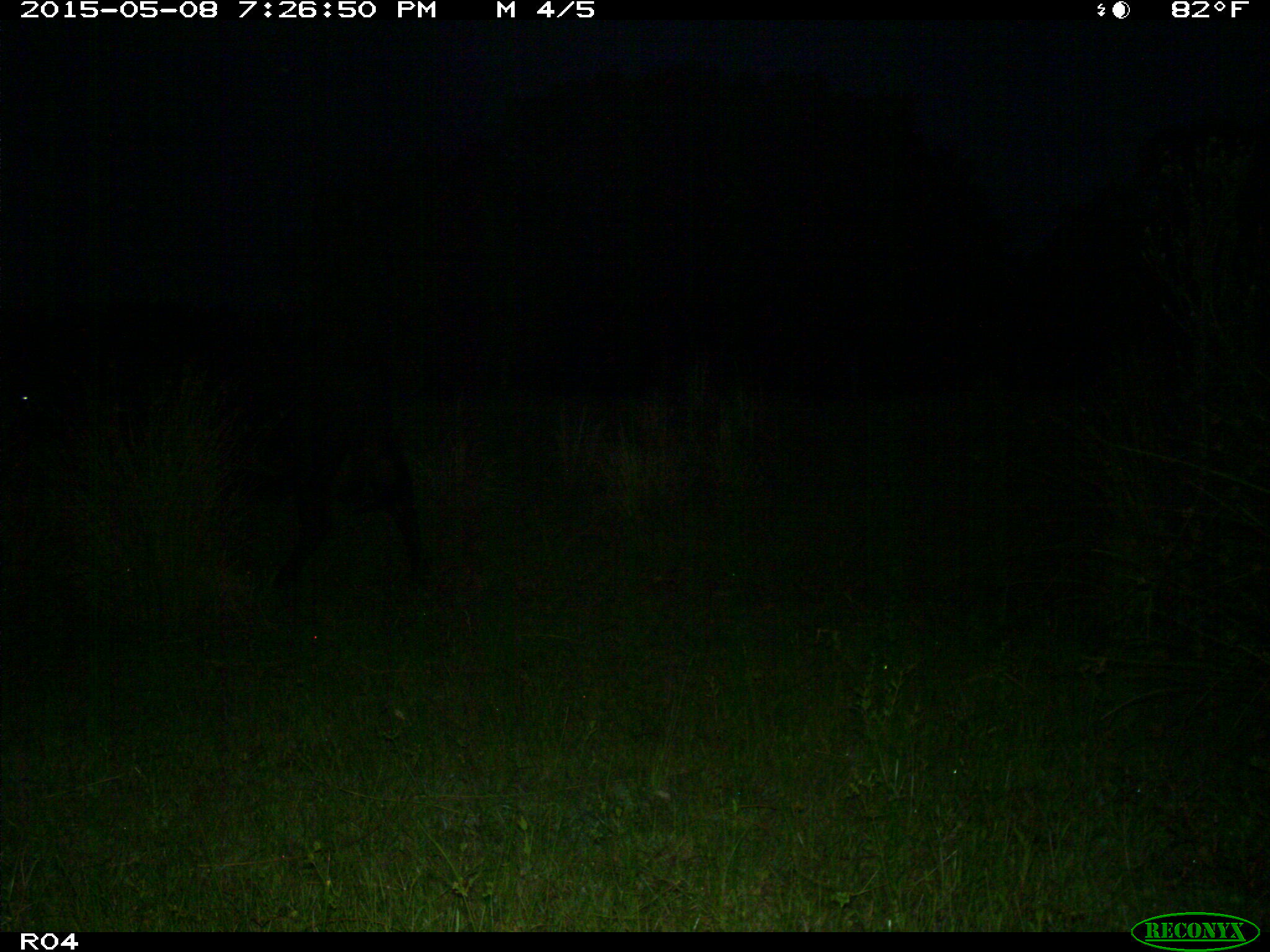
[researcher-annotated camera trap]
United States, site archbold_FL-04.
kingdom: Animalia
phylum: Chordata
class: Mammalia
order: Artiodactyla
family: Bovidae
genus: Bos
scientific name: Bos taurus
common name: domestic cow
Bos taurus (domestic cow).